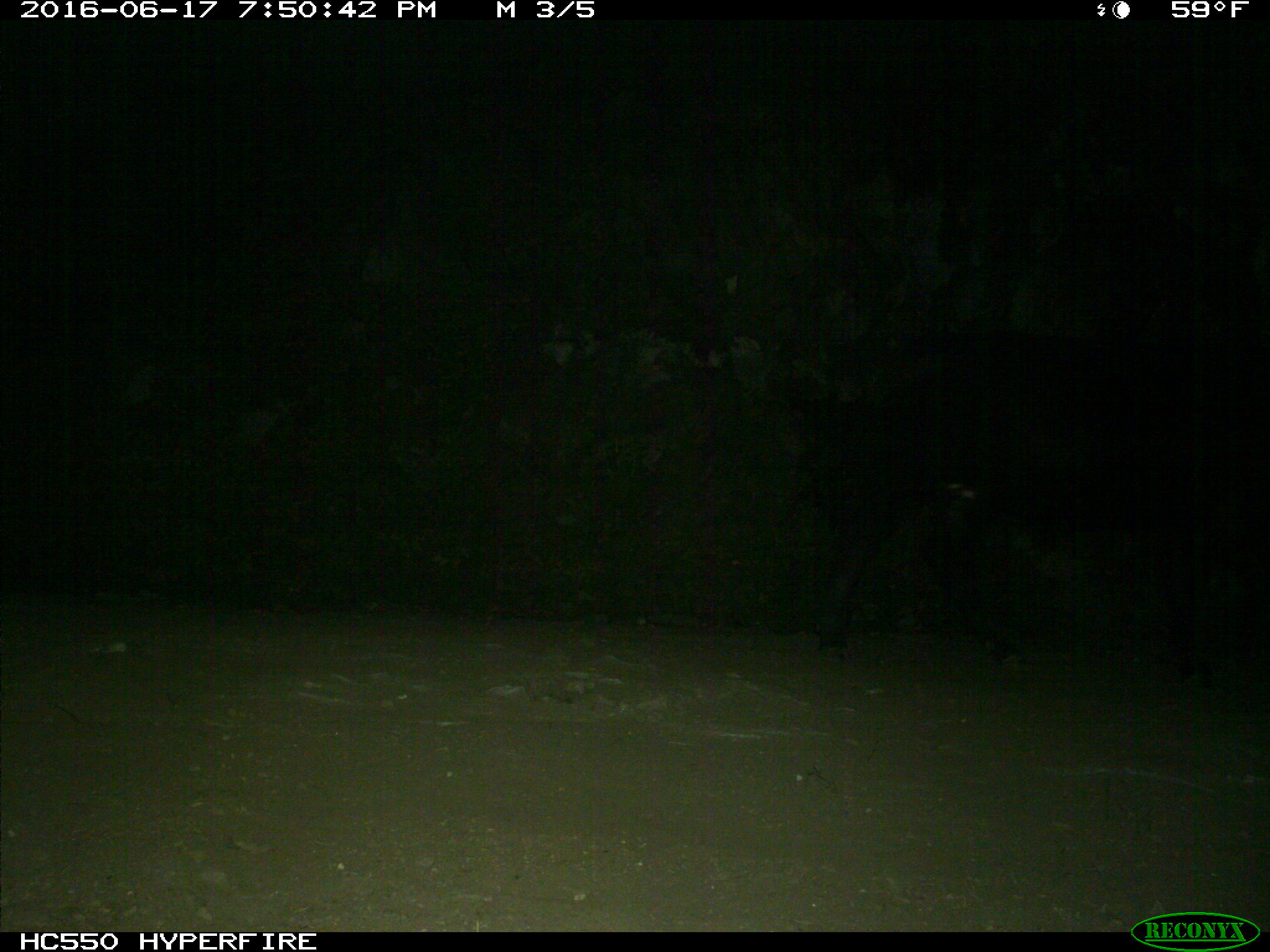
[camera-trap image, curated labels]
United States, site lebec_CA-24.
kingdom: Animalia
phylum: Chordata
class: Mammalia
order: Artiodactyla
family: Bovidae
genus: Bos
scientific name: Bos taurus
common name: domestic cow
Bos taurus (domestic cow).